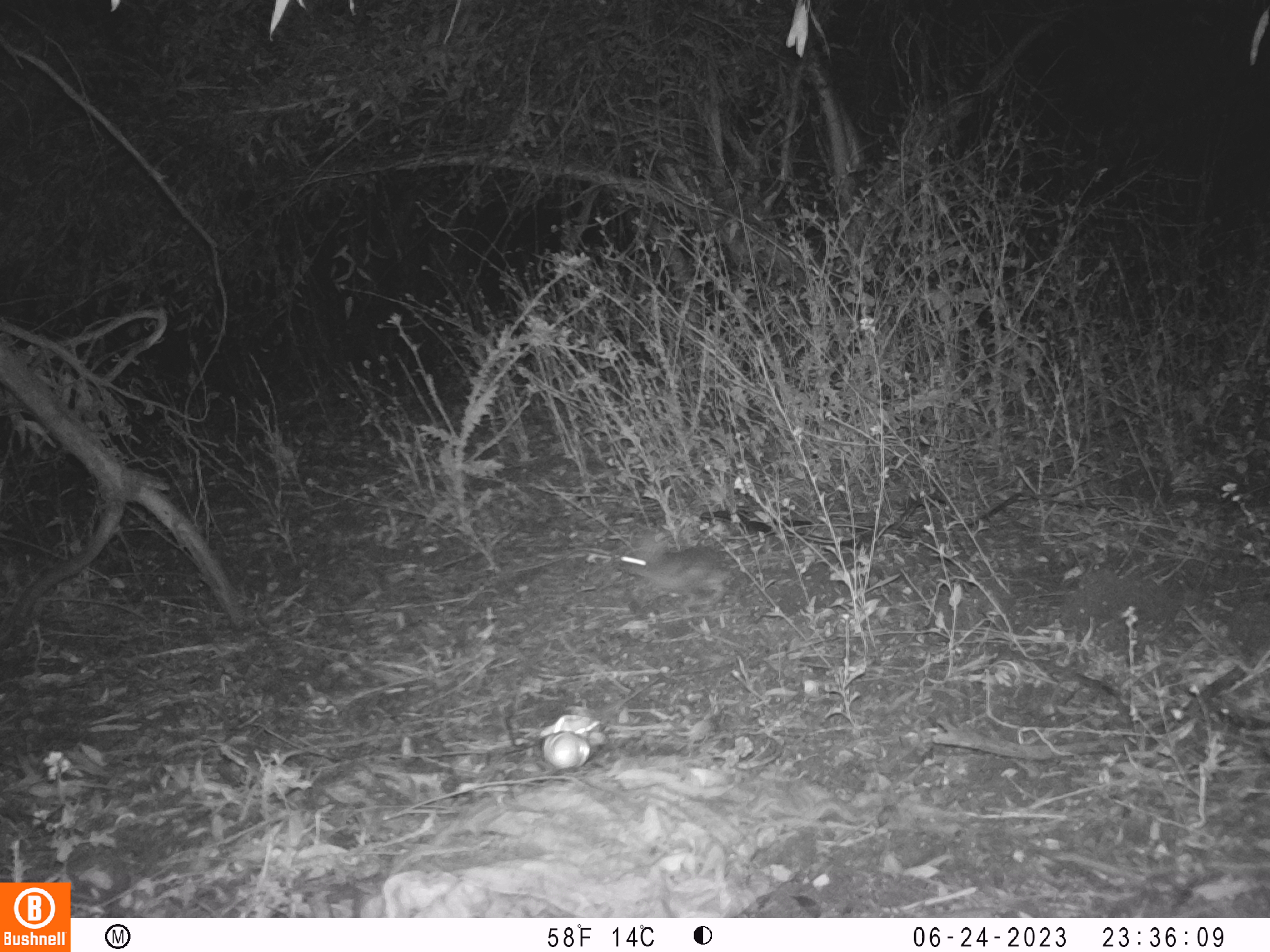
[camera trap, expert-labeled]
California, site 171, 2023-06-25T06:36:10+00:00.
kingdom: Animalia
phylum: Chordata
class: Mammalia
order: Lagomorpha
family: Leporidae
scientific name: Leporidae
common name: rabbit